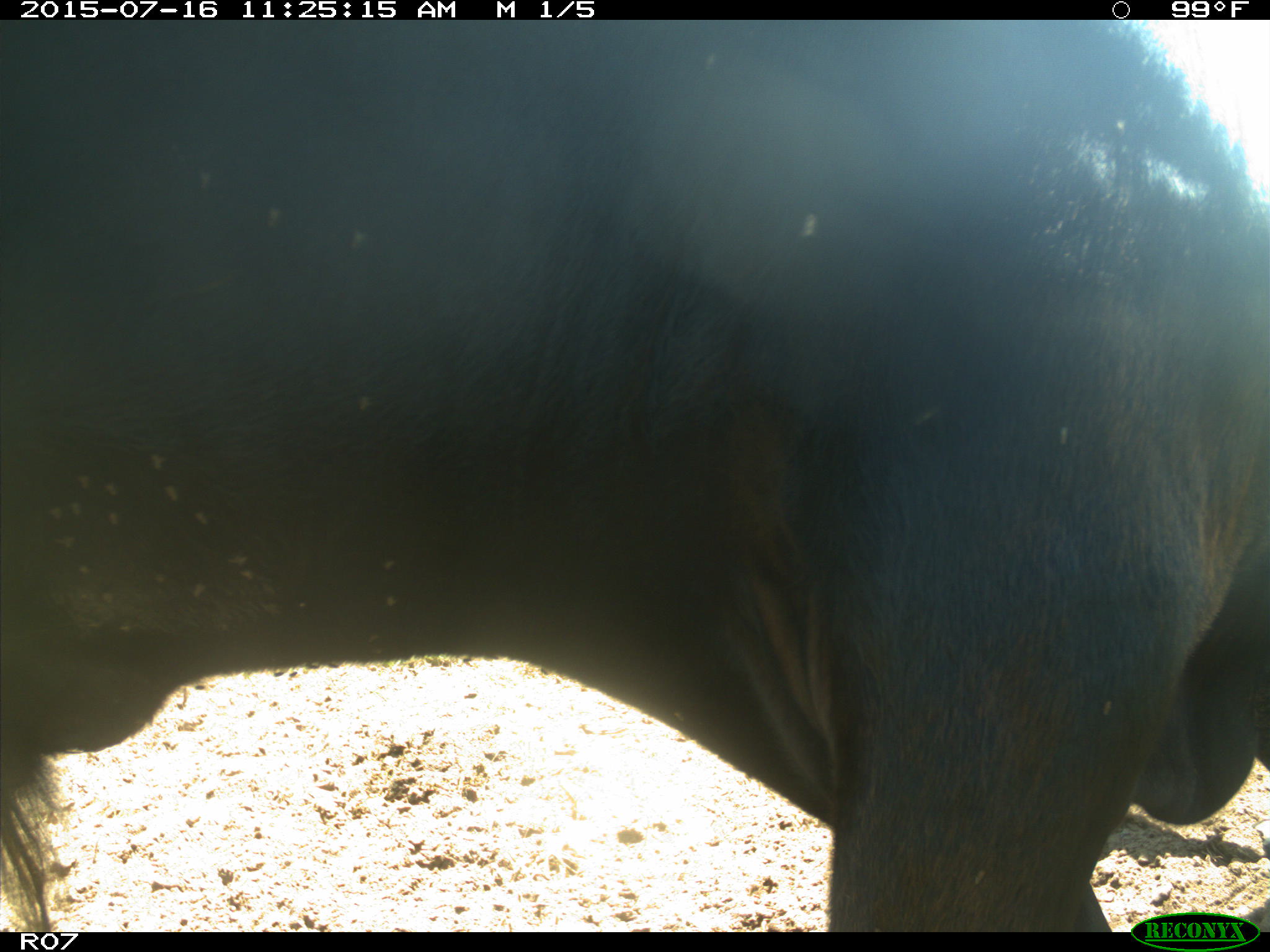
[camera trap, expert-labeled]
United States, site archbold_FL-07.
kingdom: Animalia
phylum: Chordata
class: Mammalia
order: Artiodactyla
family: Bovidae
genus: Bos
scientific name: Bos taurus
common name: domestic cow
Bos taurus (domestic cow).